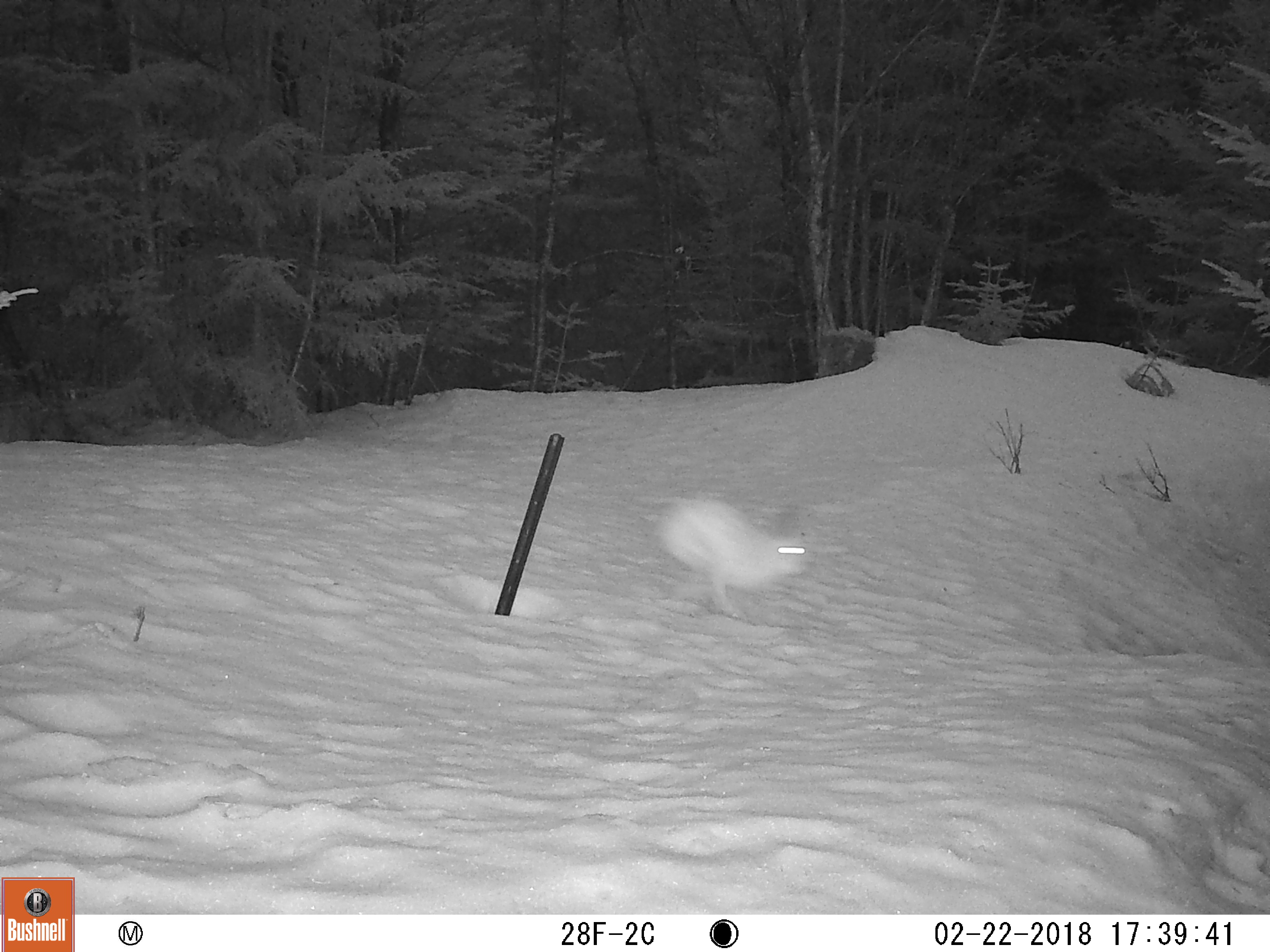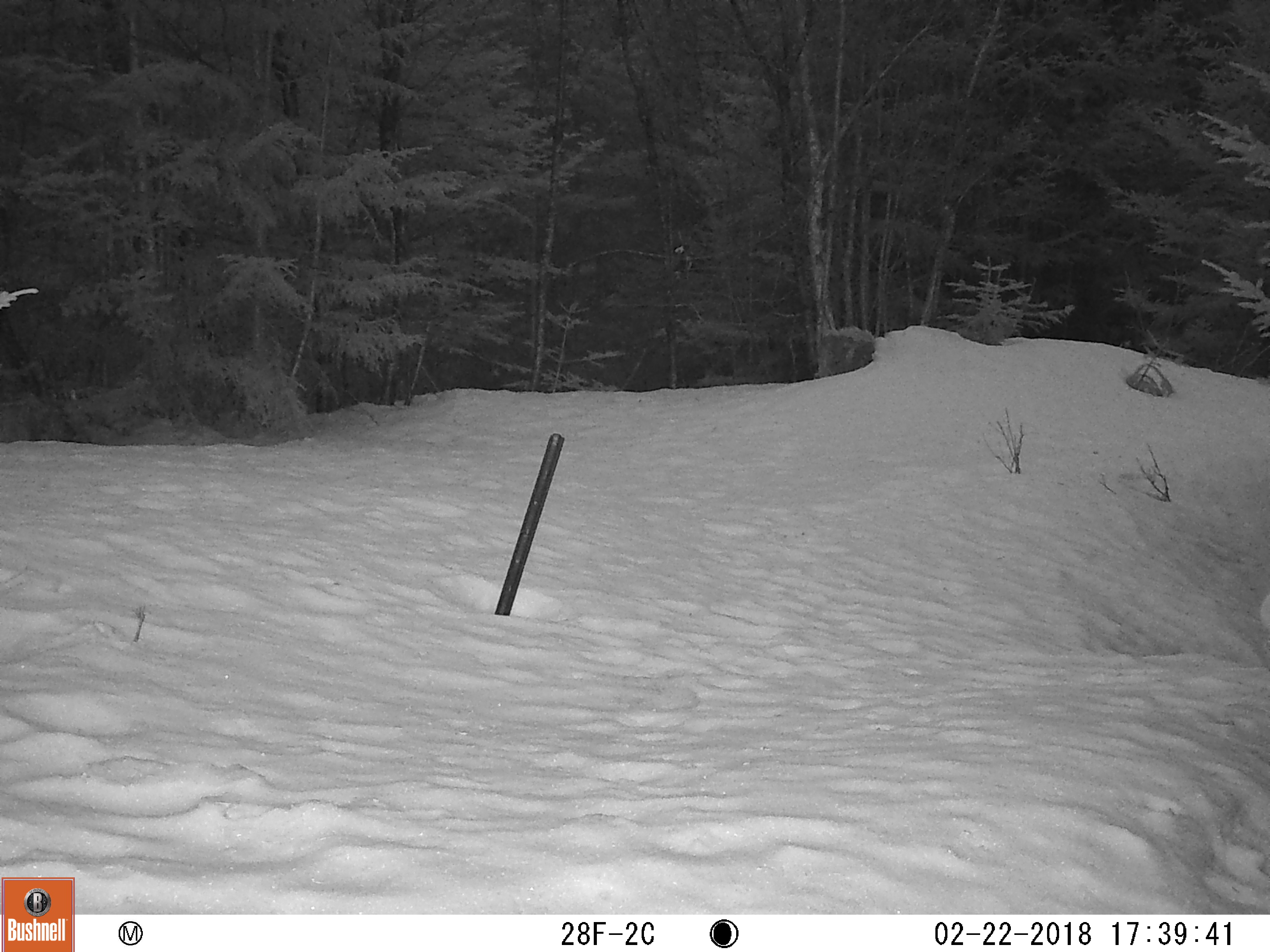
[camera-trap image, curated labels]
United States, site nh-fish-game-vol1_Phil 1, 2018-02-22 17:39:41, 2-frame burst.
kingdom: Animalia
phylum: Chordata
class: Mammalia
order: Lagomorpha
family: Leporidae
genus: Lepus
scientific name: Lepus americanus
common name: snowshoe hare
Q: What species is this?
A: Snowshoe hare (Lepus americanus).